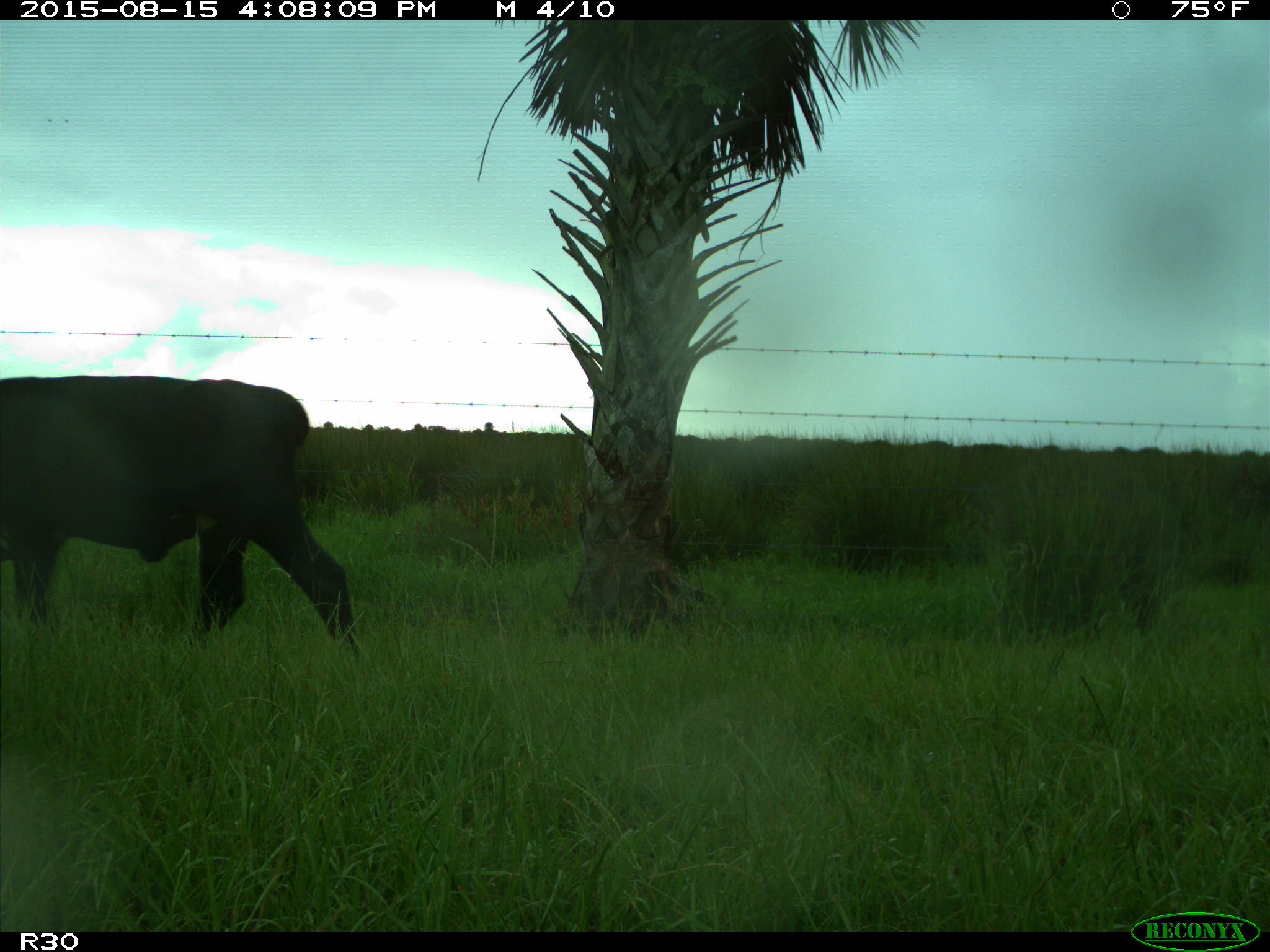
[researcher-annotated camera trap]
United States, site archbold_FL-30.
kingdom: Animalia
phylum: Chordata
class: Mammalia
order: Artiodactyla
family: Bovidae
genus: Bos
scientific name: Bos taurus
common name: domestic cow